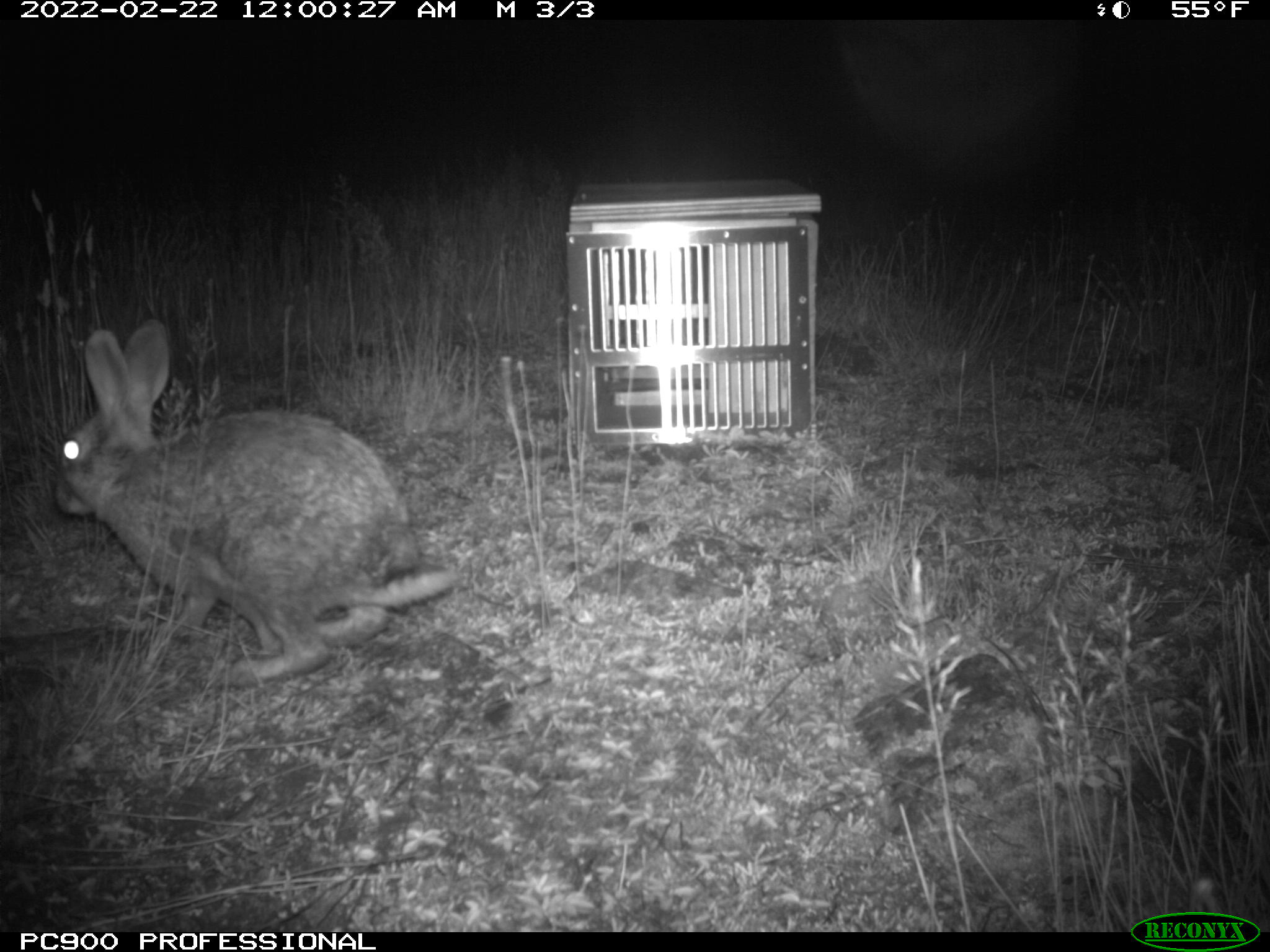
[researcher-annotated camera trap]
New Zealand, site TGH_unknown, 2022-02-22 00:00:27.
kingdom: Animalia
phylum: Chordata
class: Mammalia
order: Lagomorpha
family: Leporidae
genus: Oryctolagus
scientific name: Oryctolagus cuniculus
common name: european rabbit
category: rabbit